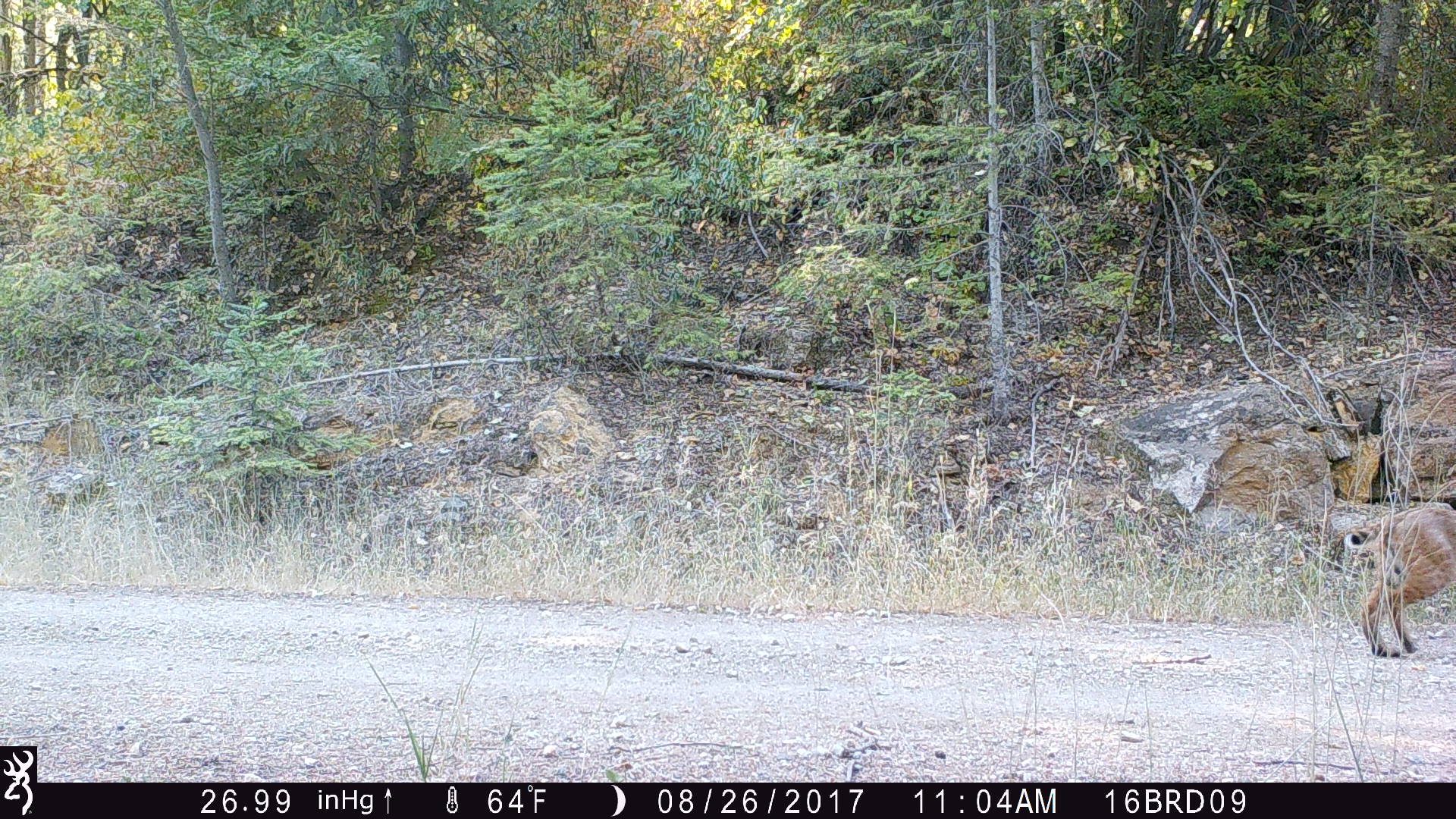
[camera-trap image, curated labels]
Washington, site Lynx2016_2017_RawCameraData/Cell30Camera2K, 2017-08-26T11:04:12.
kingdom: Animalia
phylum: Chordata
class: Mammalia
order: Carnivora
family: Felidae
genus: Lynx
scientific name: Lynx rufus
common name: bobcat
Lynx rufus (bobcat). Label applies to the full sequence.